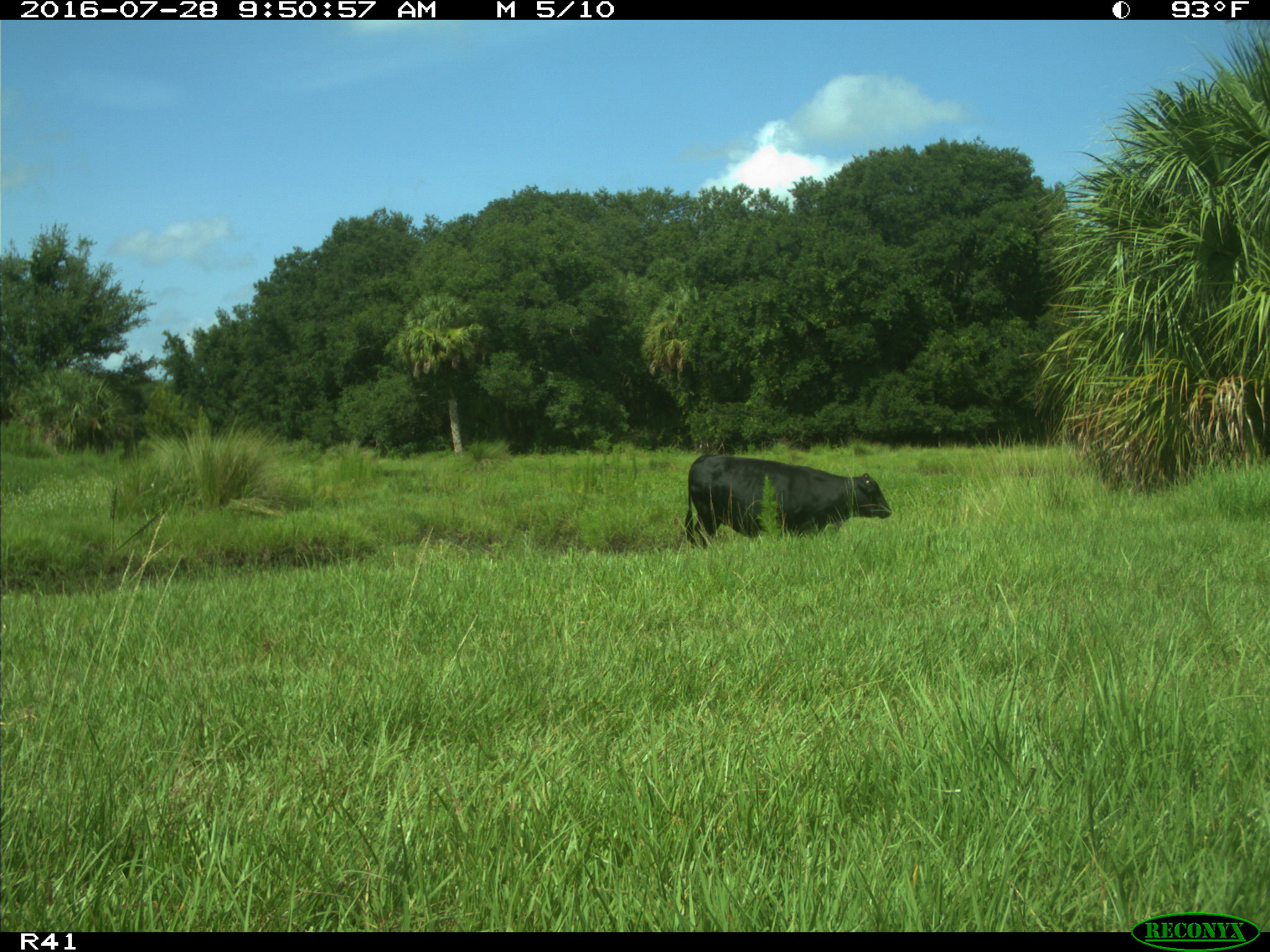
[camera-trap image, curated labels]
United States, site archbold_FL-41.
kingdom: Animalia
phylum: Chordata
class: Mammalia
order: Artiodactyla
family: Bovidae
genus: Bos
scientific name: Bos taurus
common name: domestic cow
Bos taurus (domestic cow).